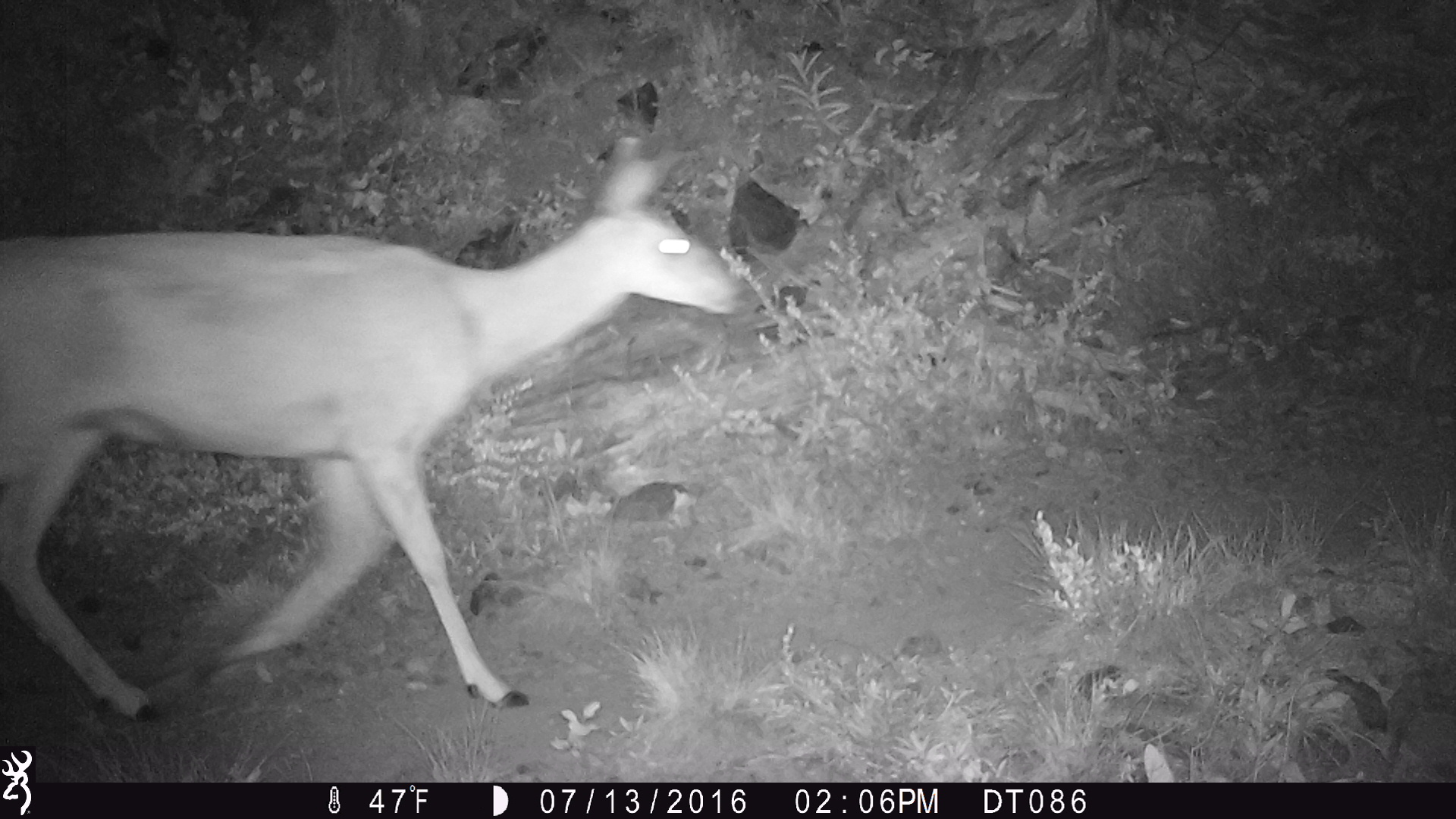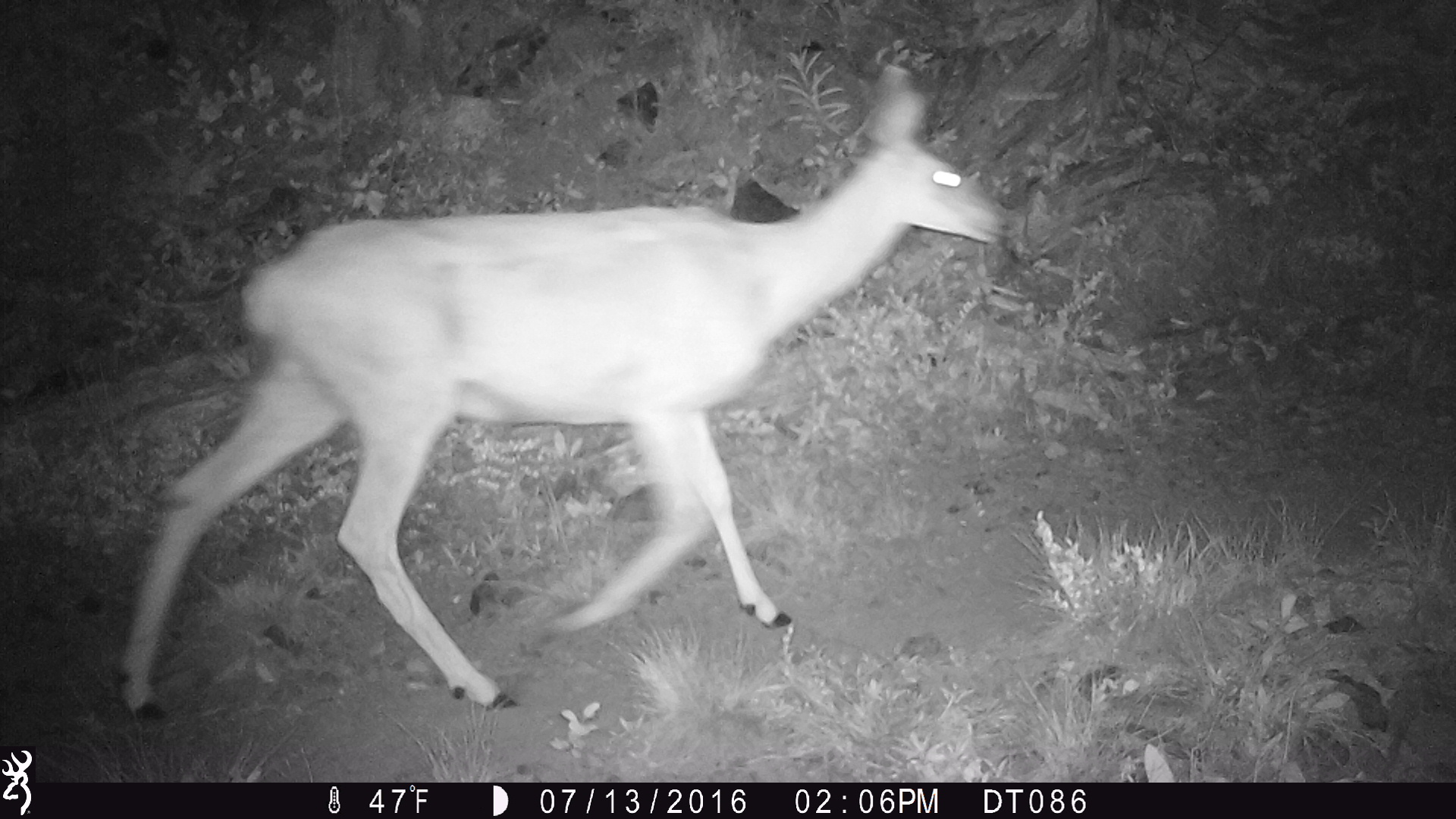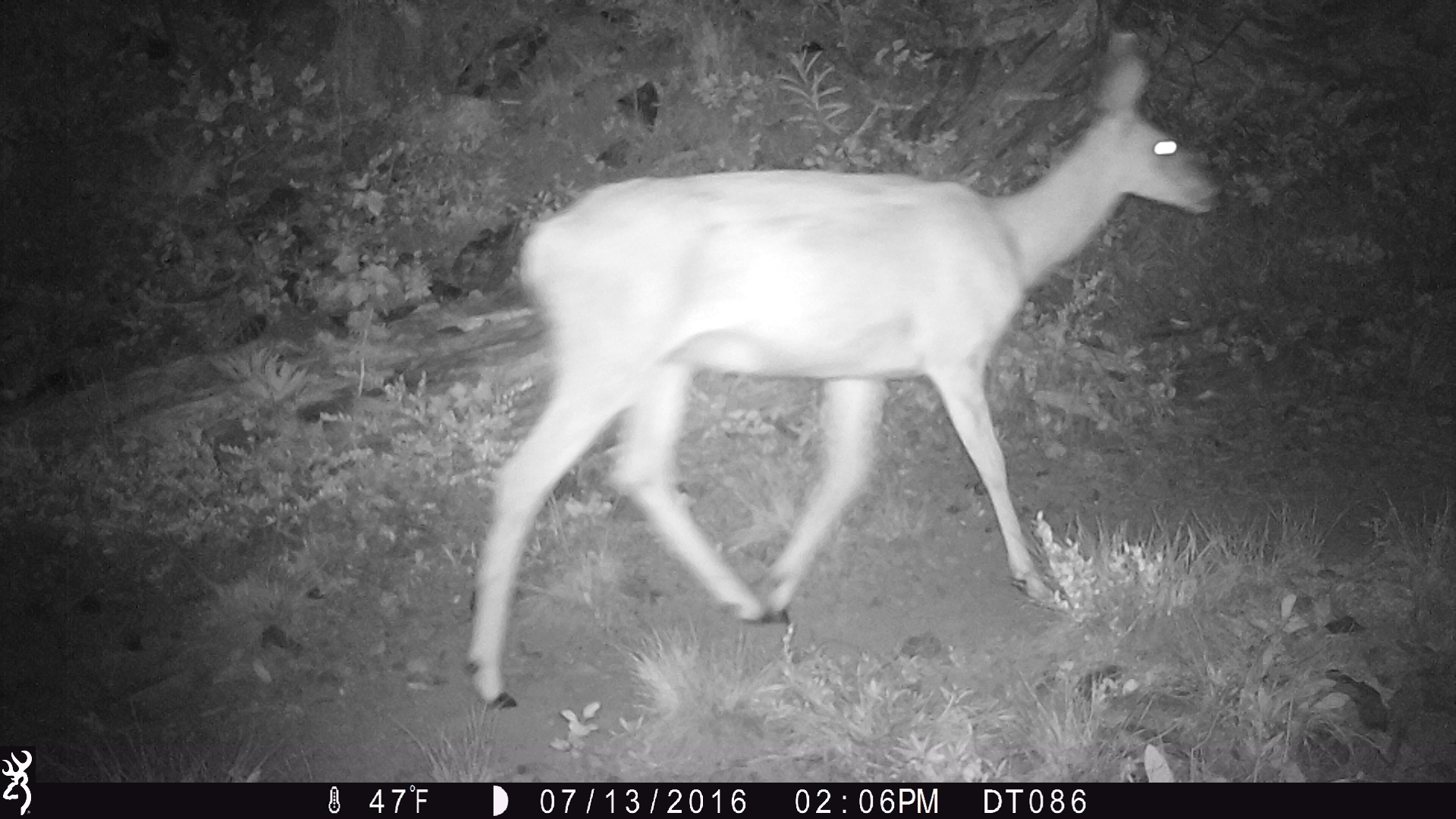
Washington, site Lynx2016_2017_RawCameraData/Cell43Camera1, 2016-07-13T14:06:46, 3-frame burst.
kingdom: Animalia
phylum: Chordata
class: Mammalia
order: Artiodactyla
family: Cervidae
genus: Odocoileus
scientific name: Odocoileus hemionus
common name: mule deer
Odocoileus hemionus (mule deer). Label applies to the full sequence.